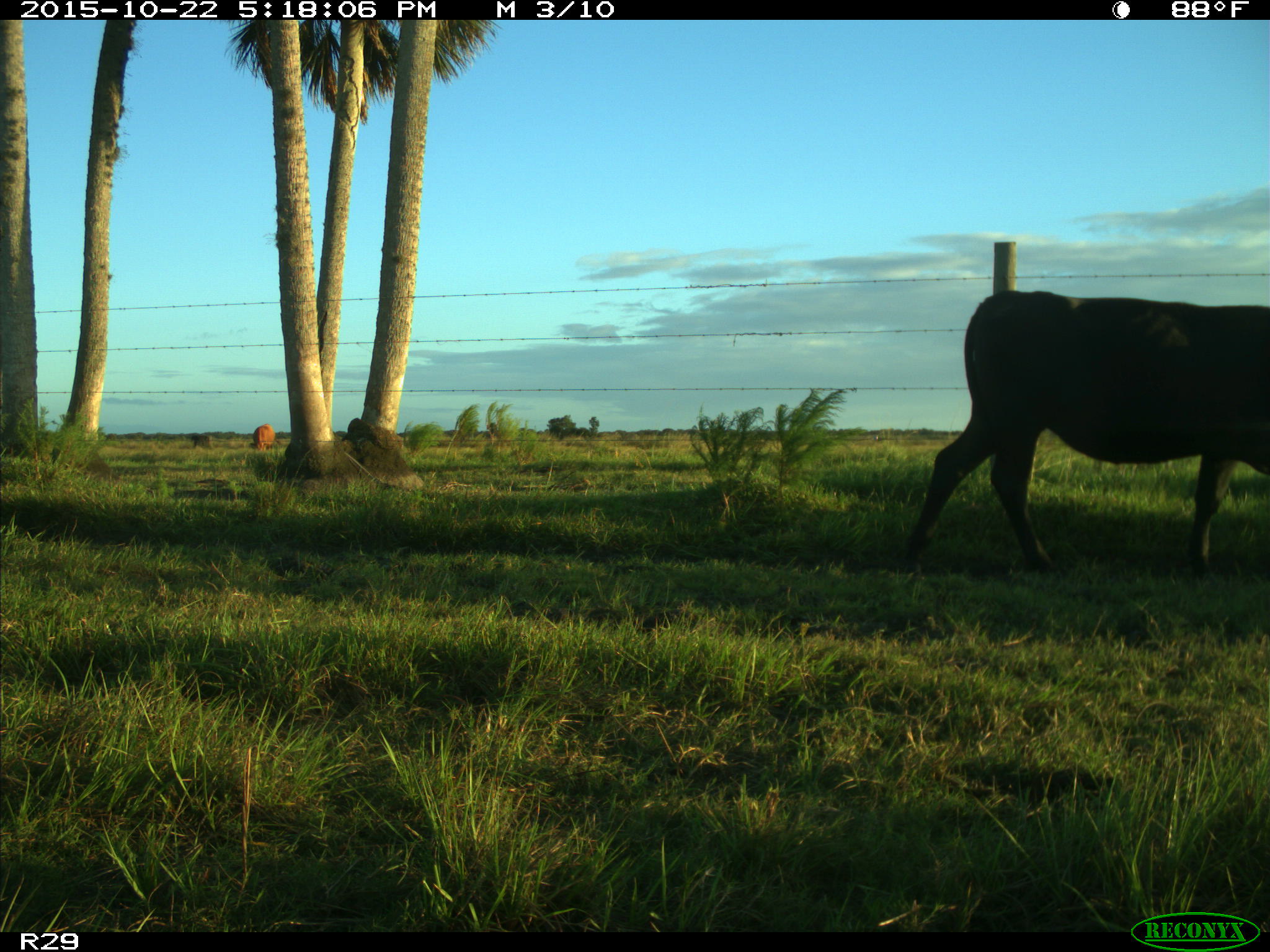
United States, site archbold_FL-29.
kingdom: Animalia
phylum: Chordata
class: Mammalia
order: Artiodactyla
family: Bovidae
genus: Bos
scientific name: Bos taurus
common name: domestic cow